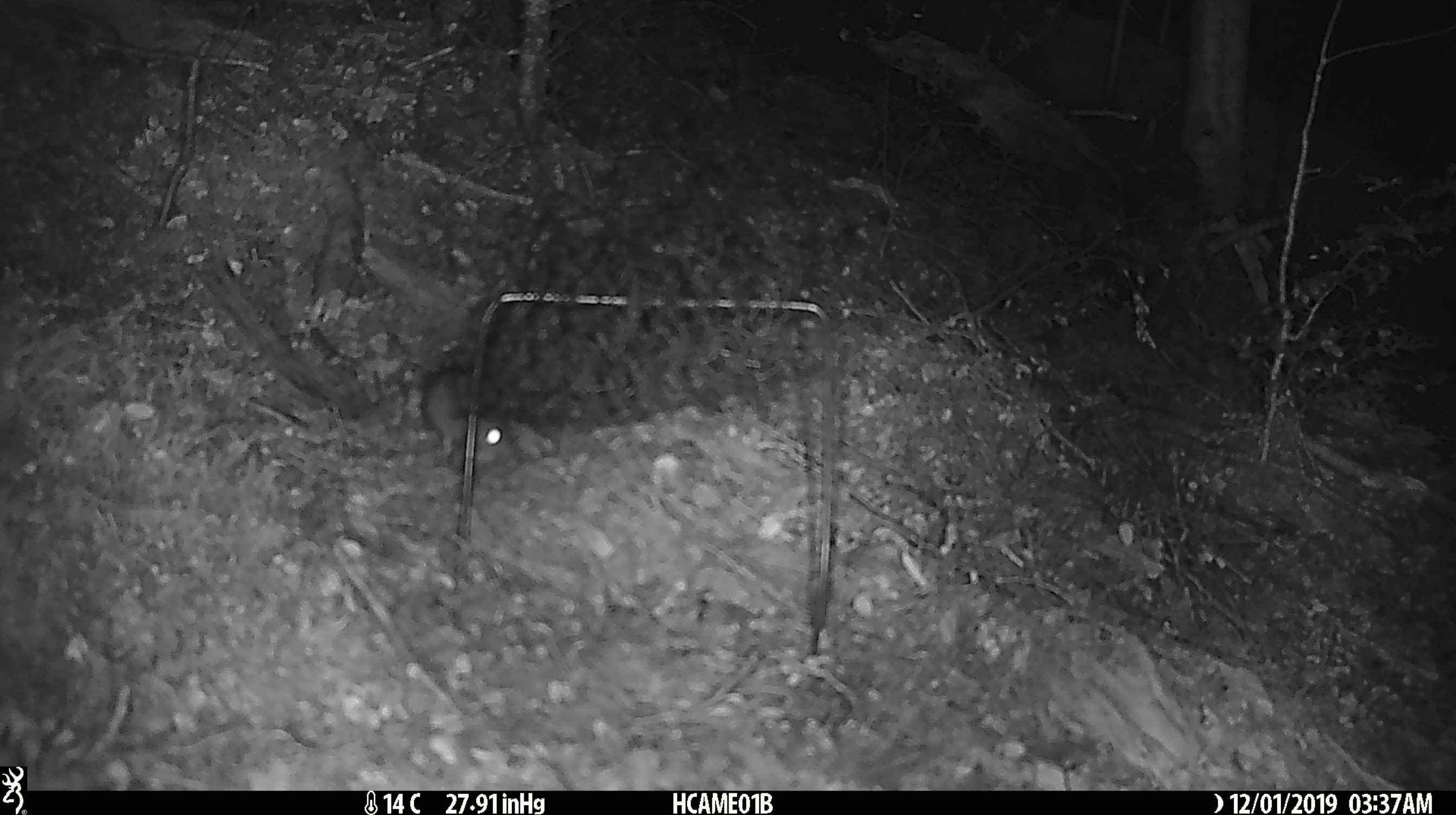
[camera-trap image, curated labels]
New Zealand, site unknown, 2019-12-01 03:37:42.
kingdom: Animalia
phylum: Chordata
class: Mammalia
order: Rodentia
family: Muridae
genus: Mus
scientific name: Mus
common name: mouse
Mouse (Mus).